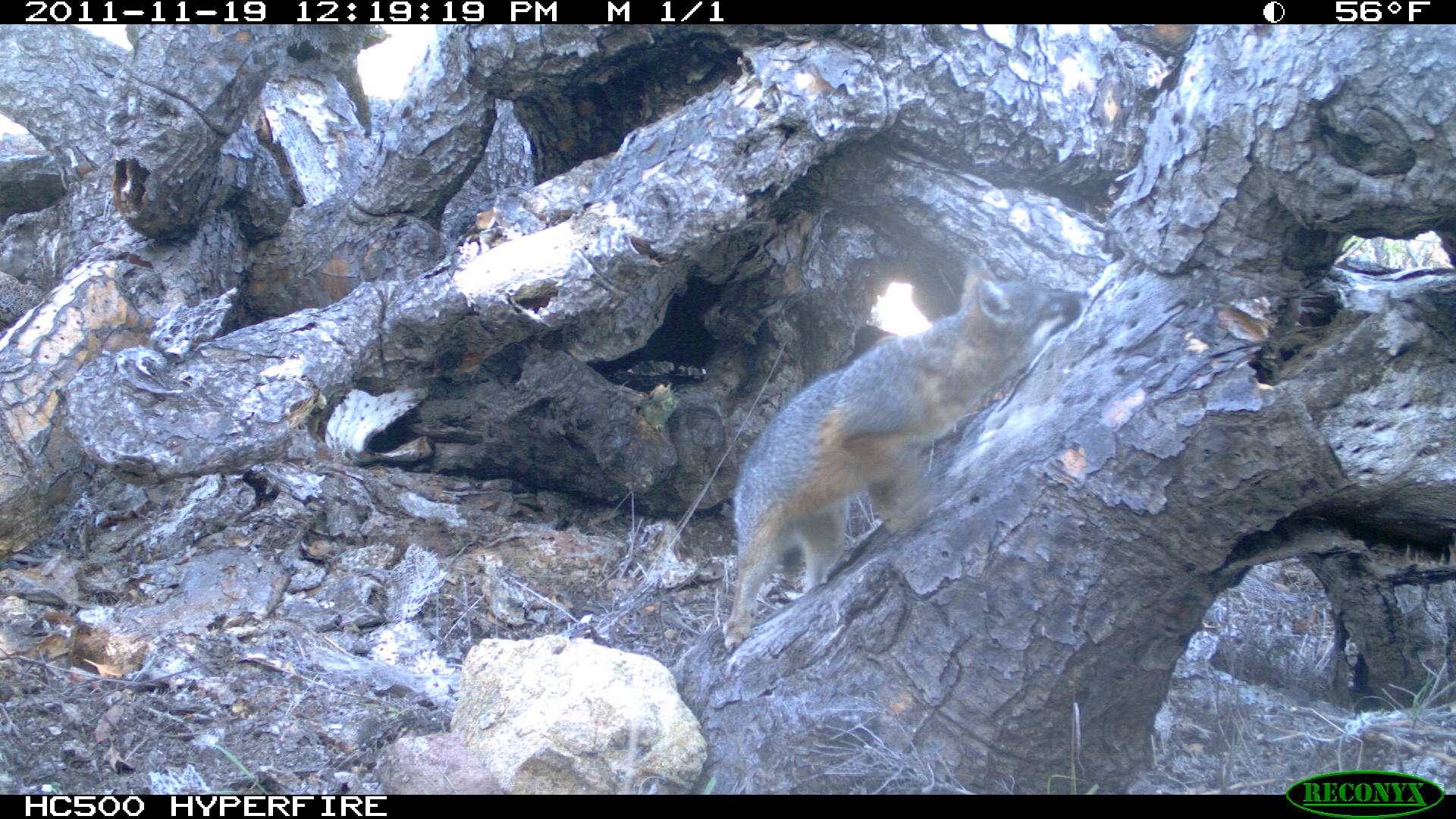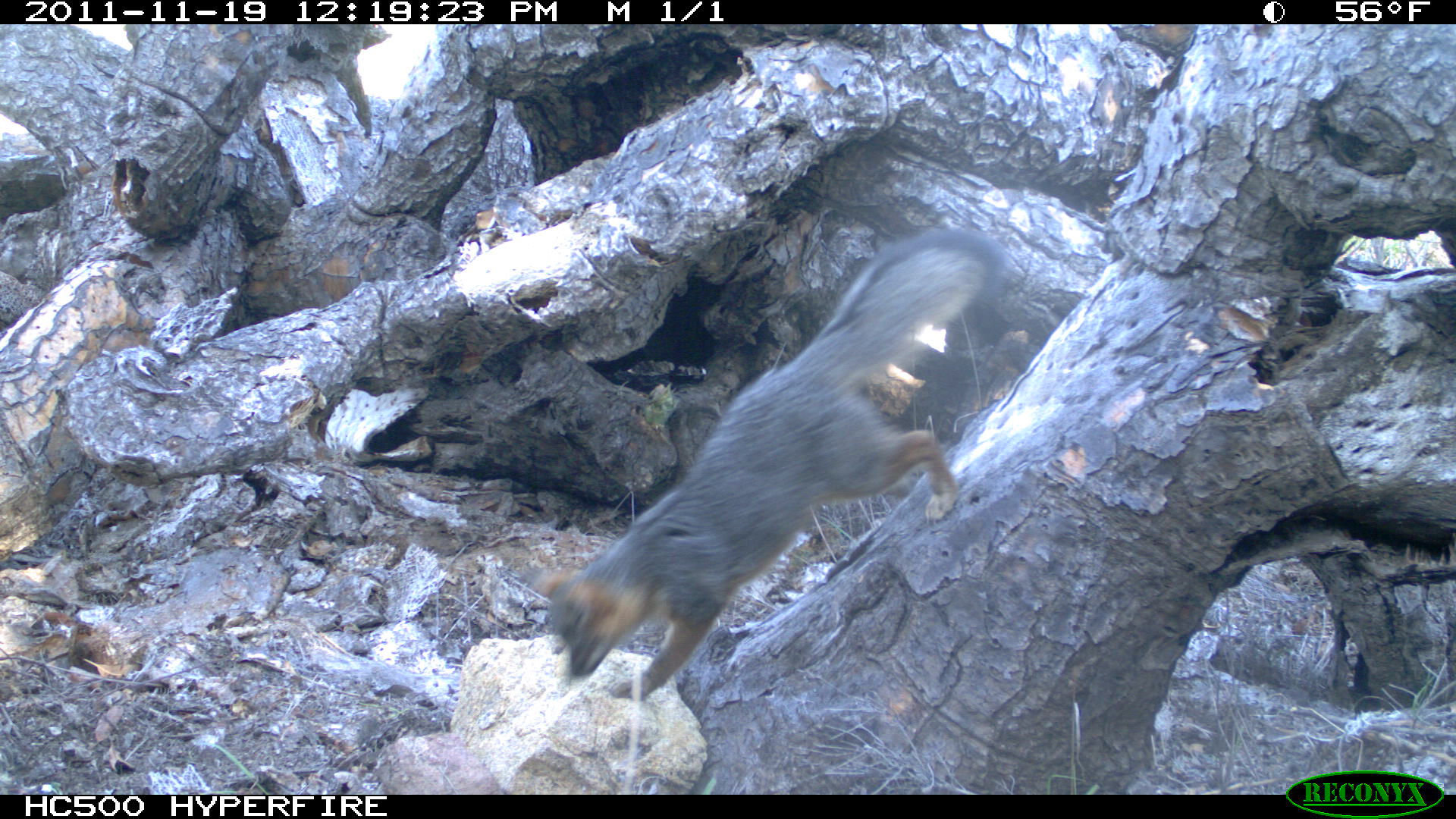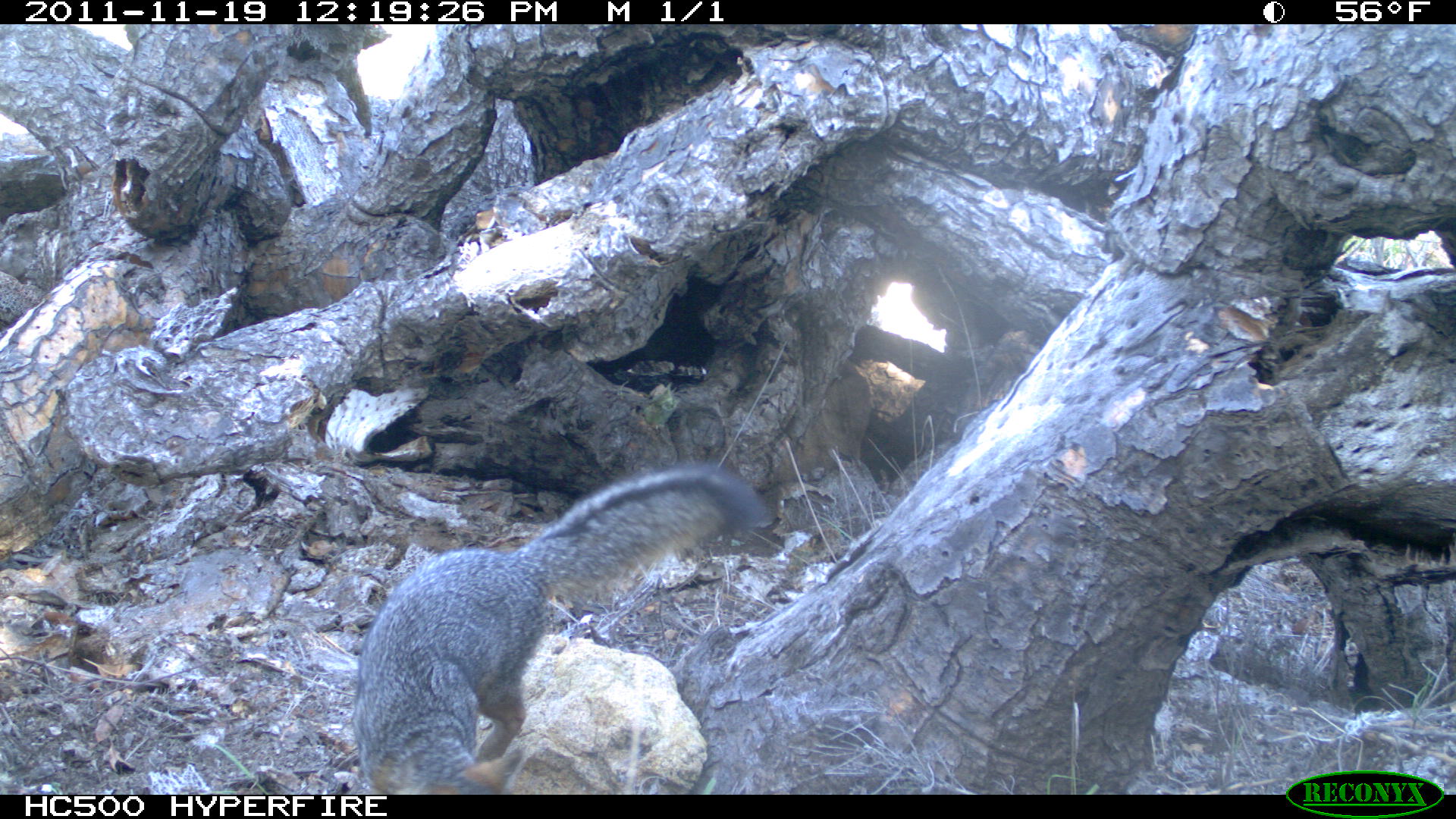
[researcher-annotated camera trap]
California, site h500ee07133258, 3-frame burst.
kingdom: Animalia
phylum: Chordata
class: Mammalia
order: Carnivora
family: Canidae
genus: Urocyon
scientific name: Urocyon littoralis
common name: island fox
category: fox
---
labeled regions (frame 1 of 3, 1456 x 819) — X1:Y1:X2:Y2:
fox: 719:250:1081:652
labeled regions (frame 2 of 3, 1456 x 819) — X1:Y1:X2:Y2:
fox: 520:228:1005:701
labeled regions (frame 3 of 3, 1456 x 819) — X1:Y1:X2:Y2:
fox: 352:461:764:795